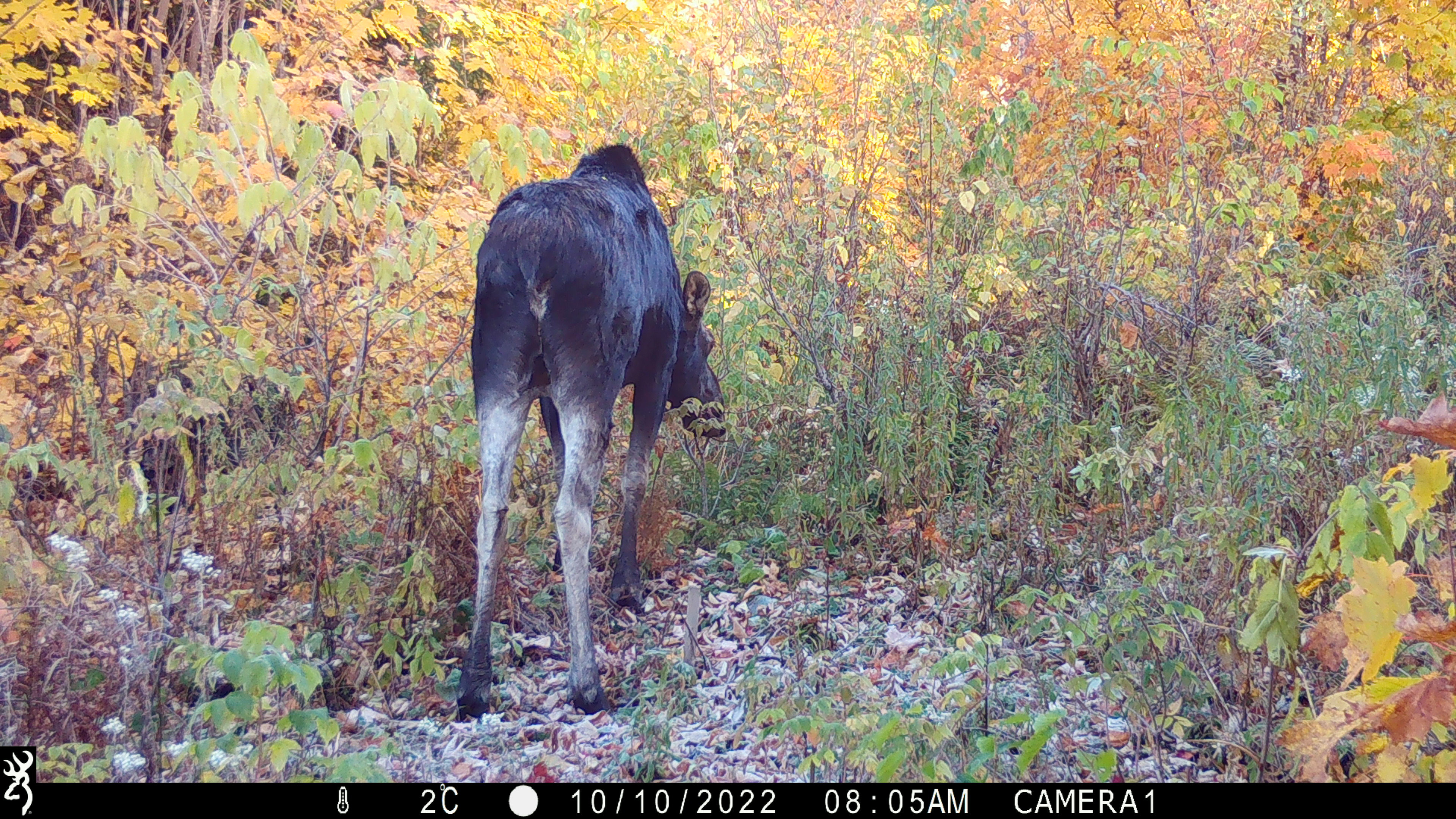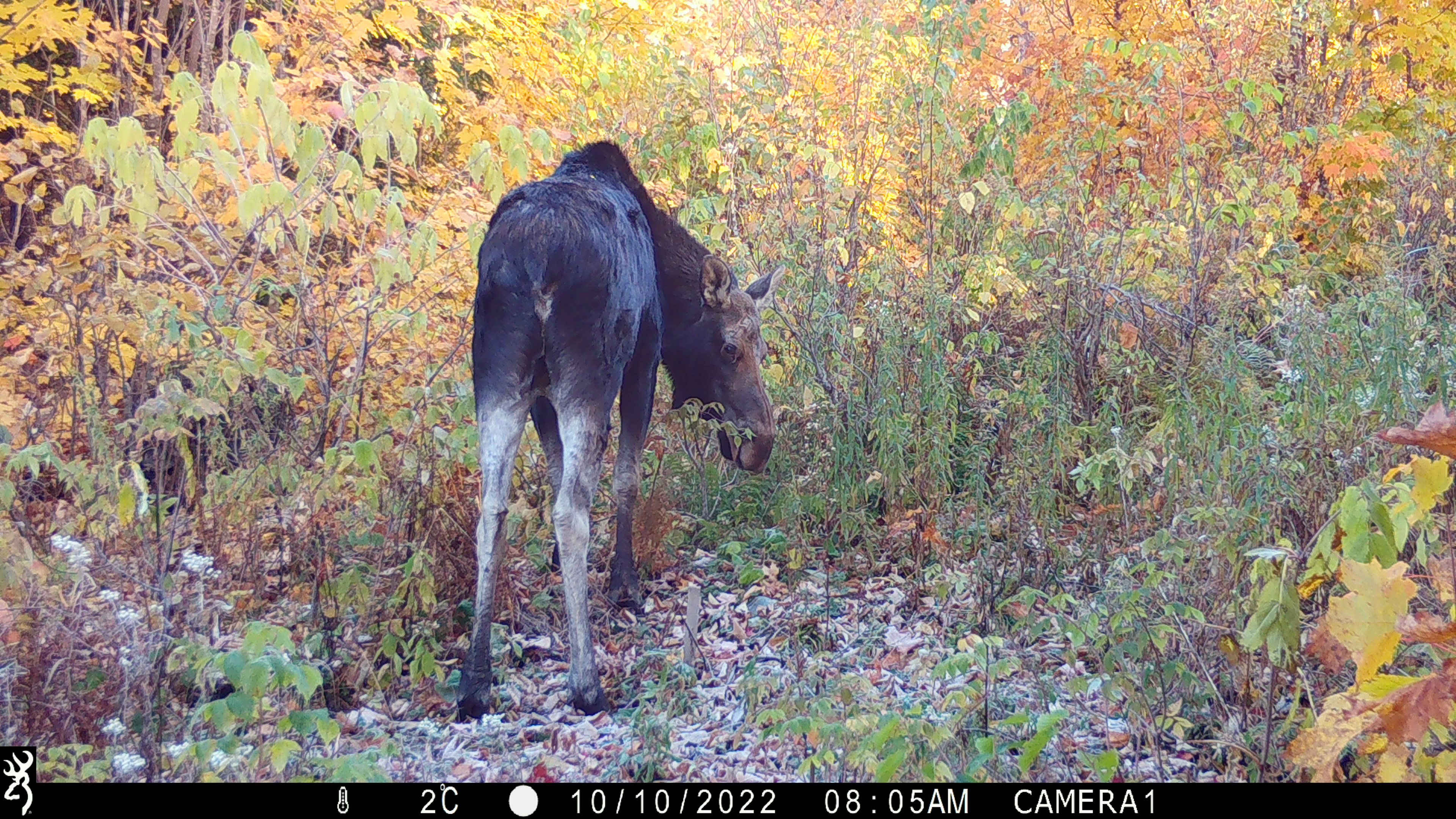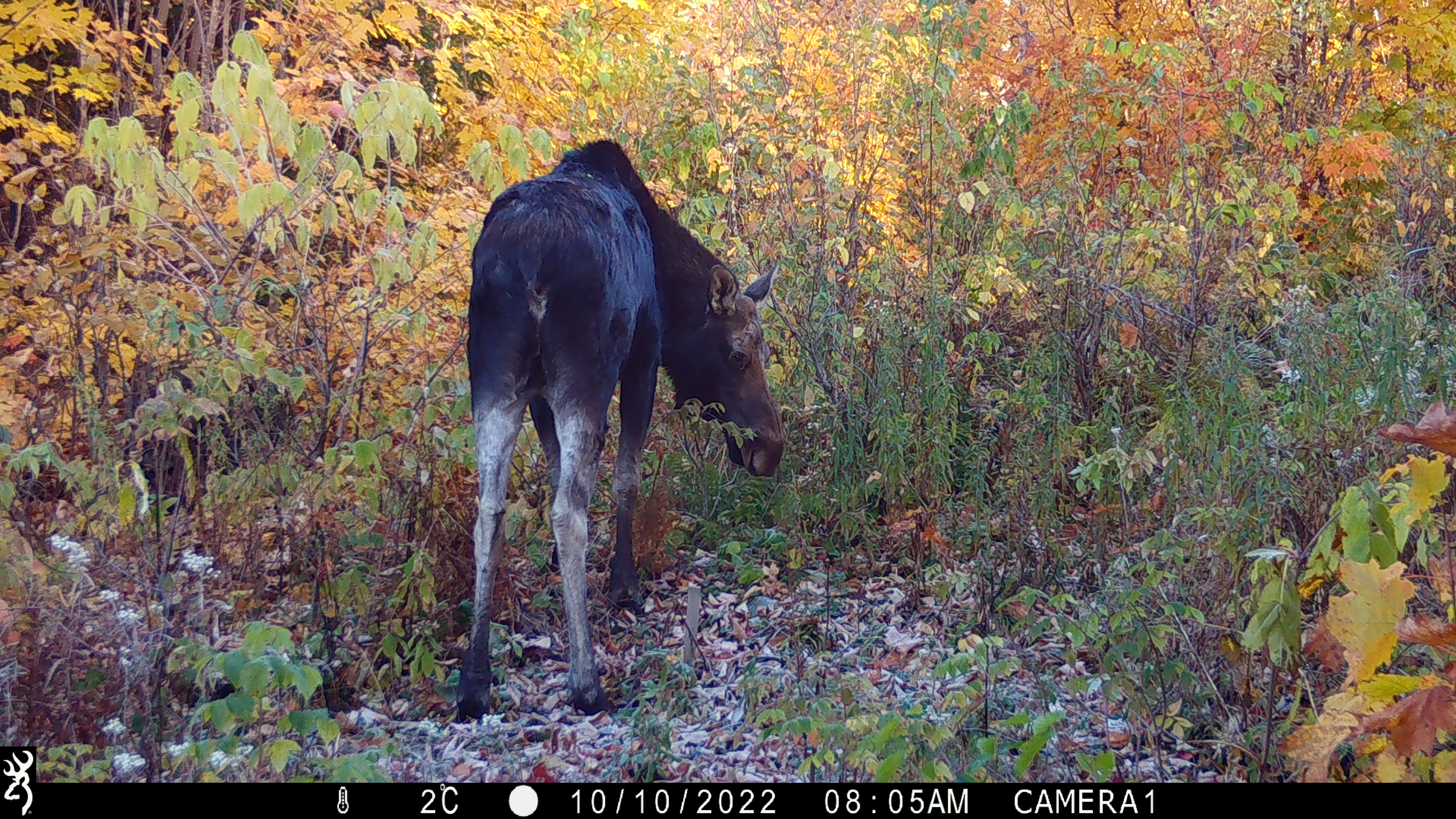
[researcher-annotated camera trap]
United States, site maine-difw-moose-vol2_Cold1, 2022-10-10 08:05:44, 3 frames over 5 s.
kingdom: Animalia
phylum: Chordata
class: Mammalia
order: Artiodactyla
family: Cervidae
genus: Alces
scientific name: Alces alces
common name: moose